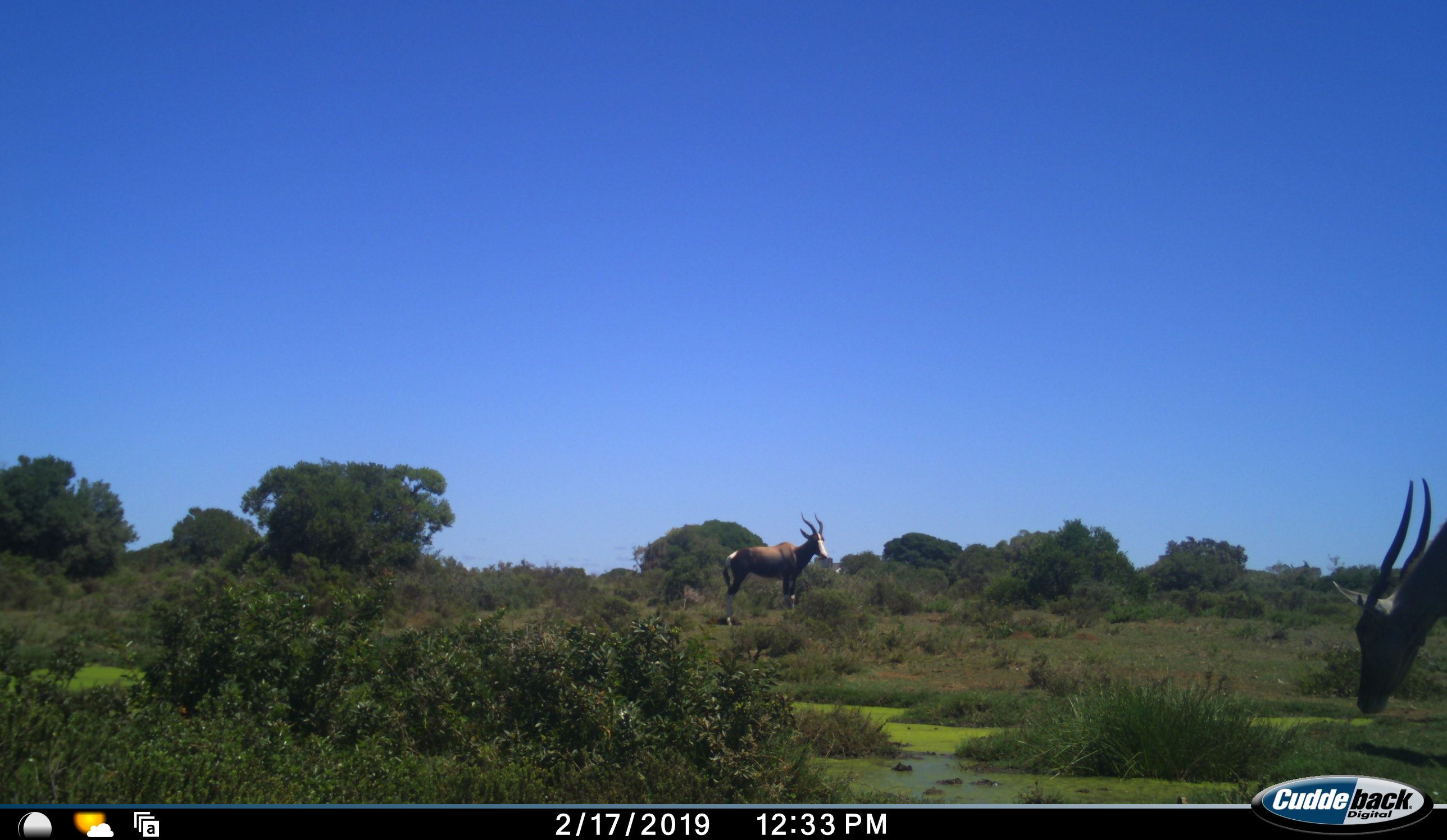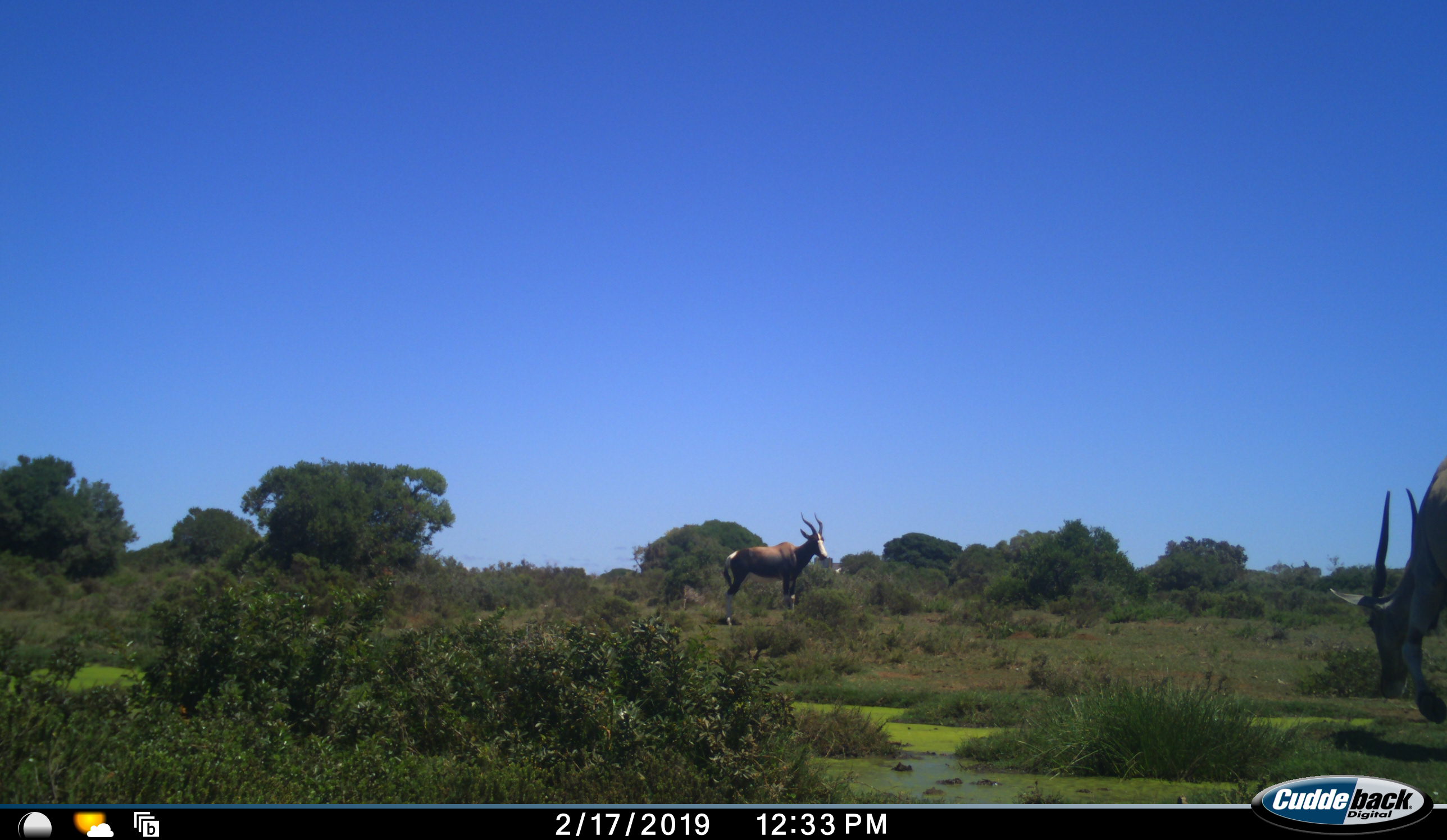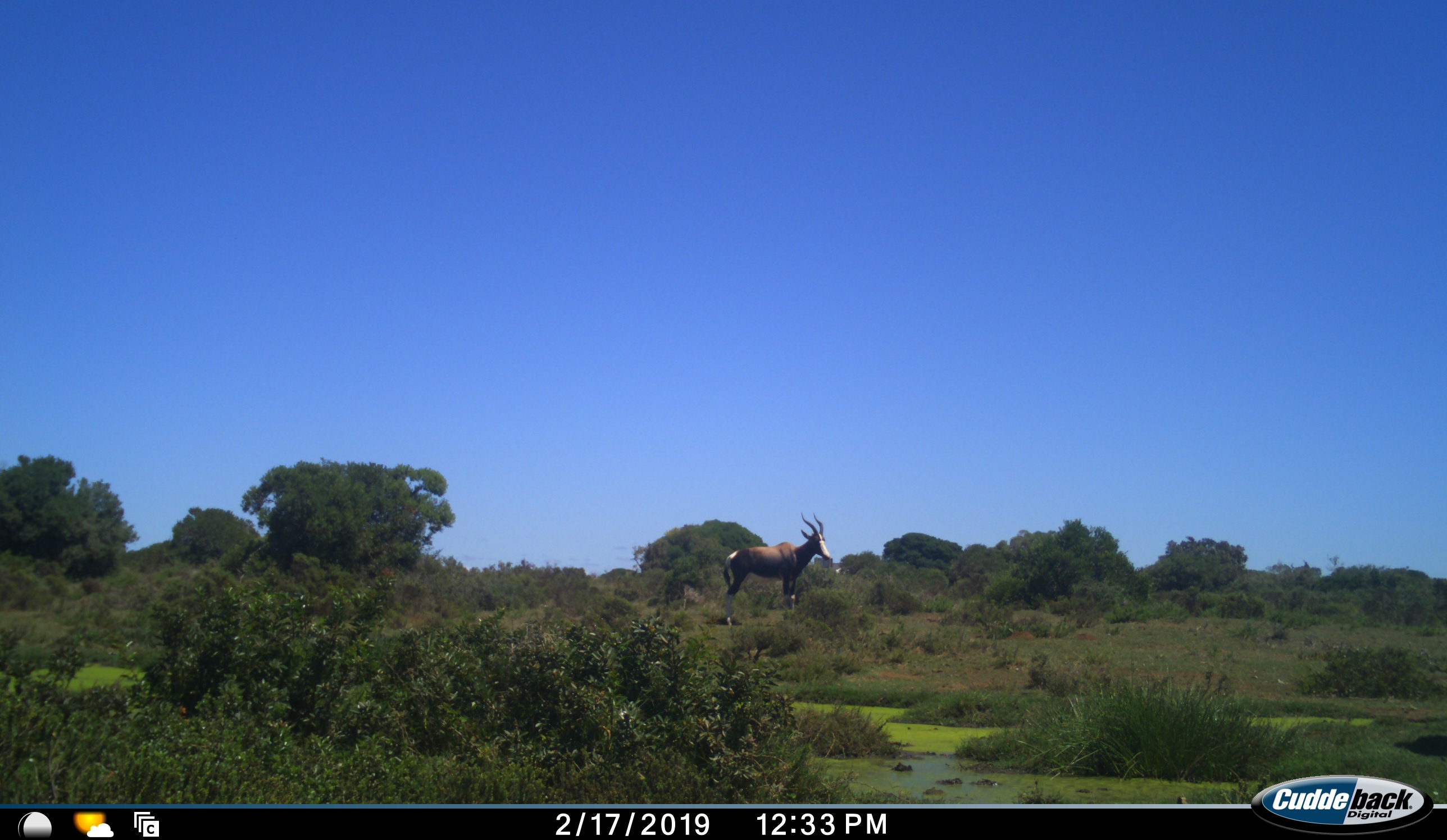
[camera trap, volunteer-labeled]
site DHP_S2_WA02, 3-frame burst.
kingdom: Animalia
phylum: Chordata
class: Mammalia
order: Artiodactyla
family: Bovidae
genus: Damaliscus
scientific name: Damaliscus pygargus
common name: bontebok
Bontebok (Damaliscus pygargus), count 1. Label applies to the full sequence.